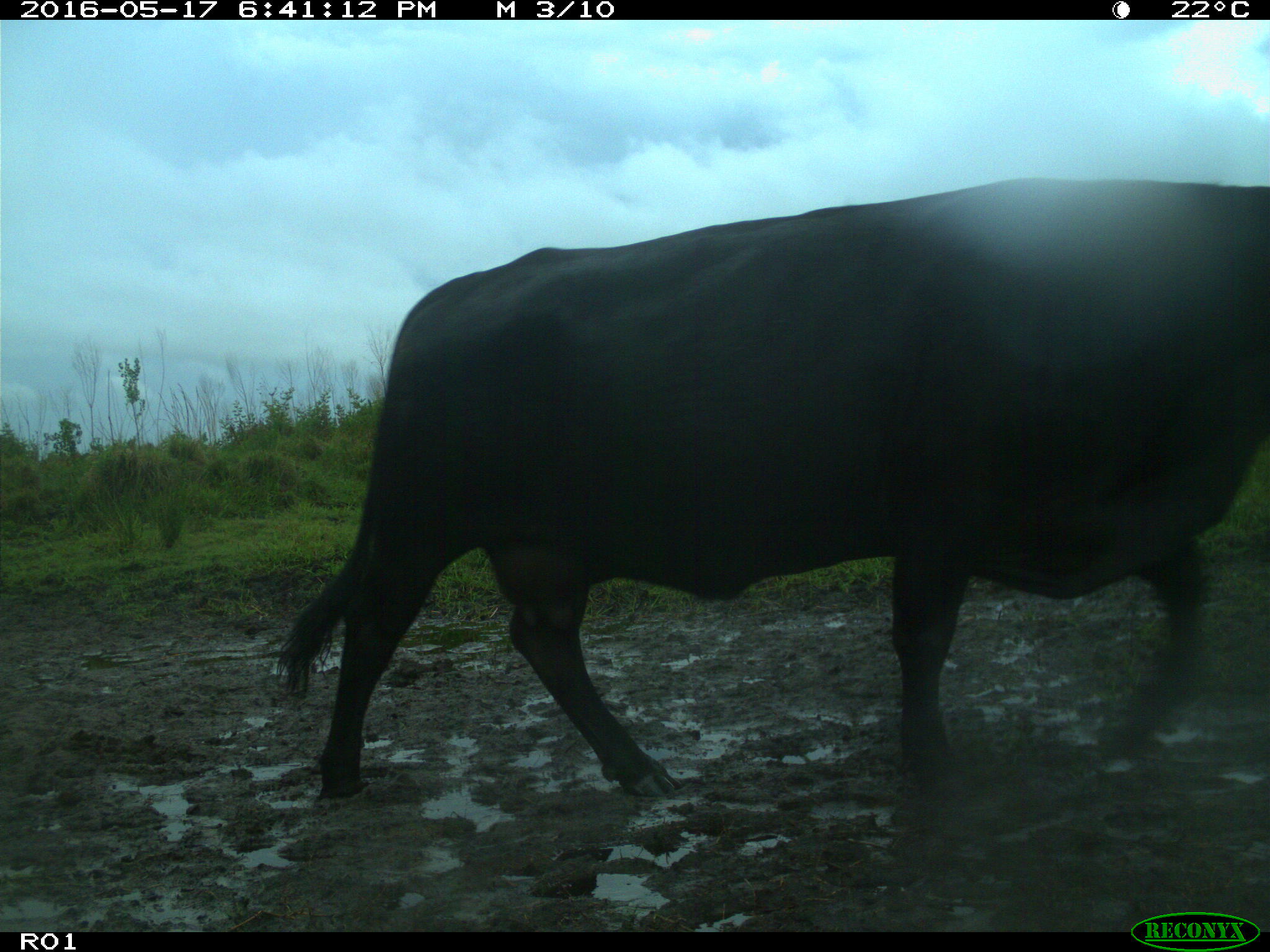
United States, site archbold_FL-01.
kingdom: Animalia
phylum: Chordata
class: Mammalia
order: Artiodactyla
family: Bovidae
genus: Bos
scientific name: Bos taurus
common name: domestic cow